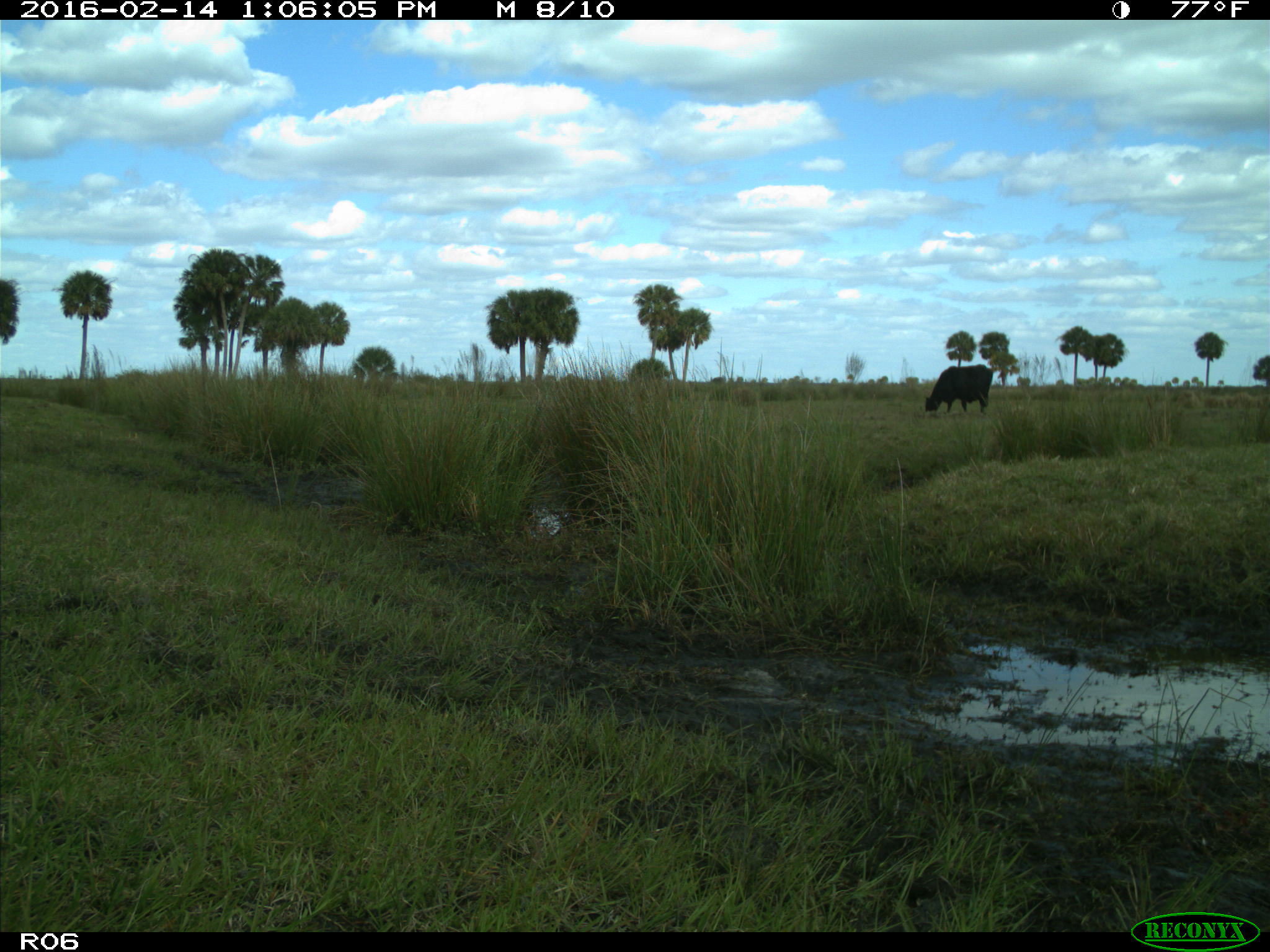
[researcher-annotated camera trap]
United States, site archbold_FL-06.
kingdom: Animalia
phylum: Chordata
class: Mammalia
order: Artiodactyla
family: Bovidae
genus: Bos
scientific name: Bos taurus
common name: domestic cow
Bos taurus (domestic cow).